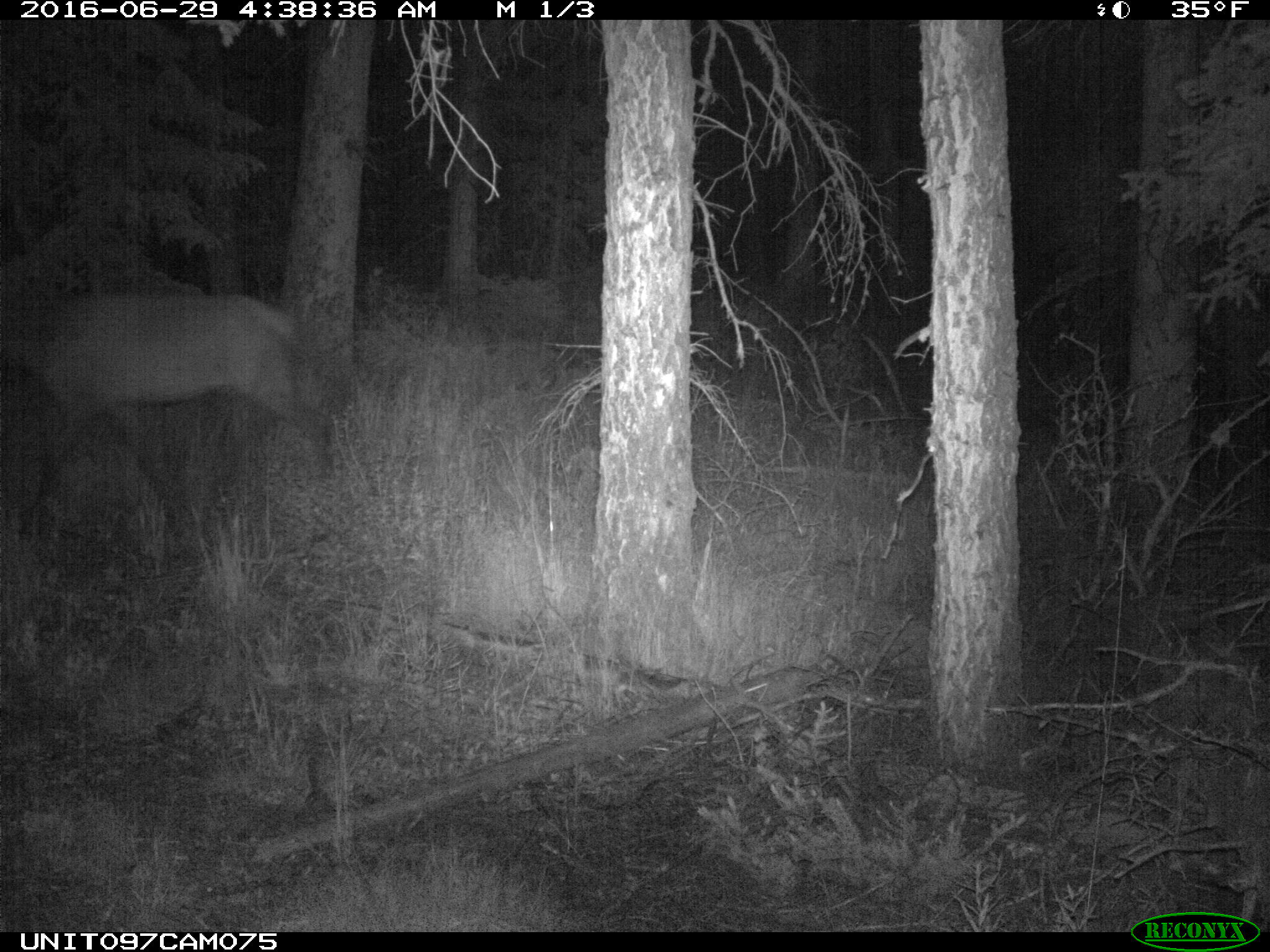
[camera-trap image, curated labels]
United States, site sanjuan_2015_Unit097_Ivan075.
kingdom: Animalia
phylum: Chordata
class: Mammalia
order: Artiodactyla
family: Cervidae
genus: Cervus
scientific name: Cervus elaphus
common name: red deer